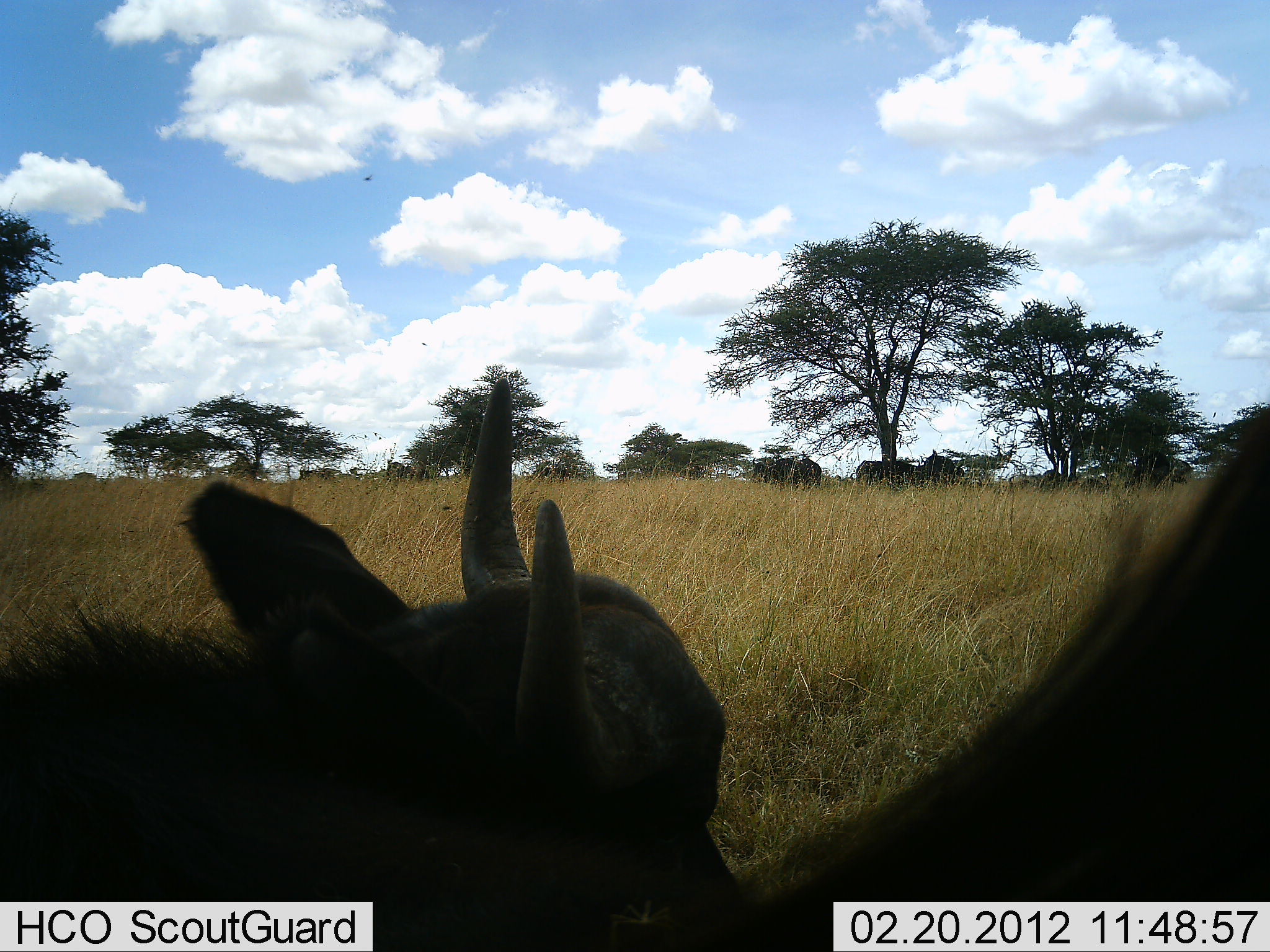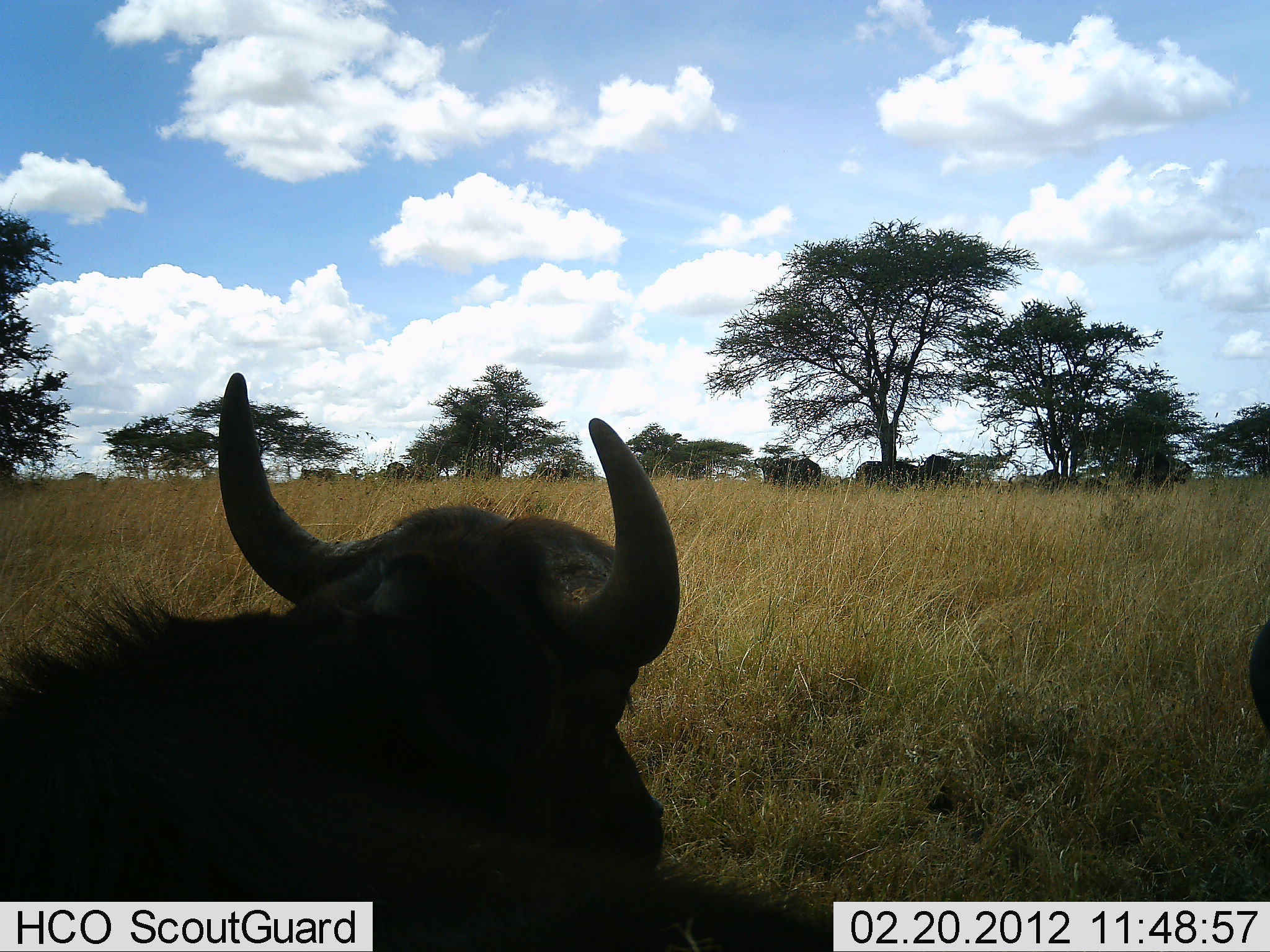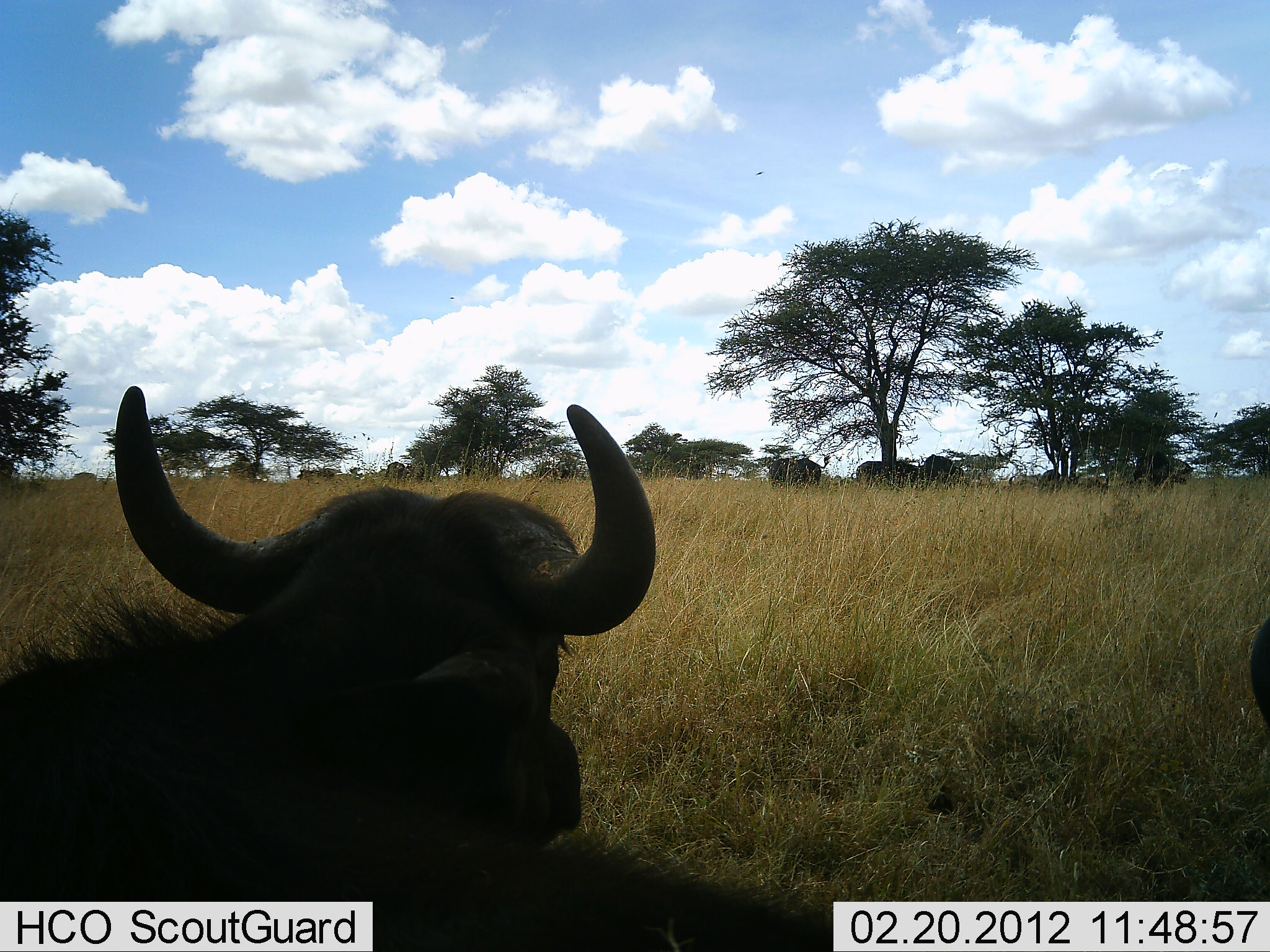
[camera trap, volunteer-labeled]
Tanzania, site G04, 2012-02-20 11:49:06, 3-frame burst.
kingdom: Animalia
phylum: Chordata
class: Mammalia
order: Artiodactyla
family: Bovidae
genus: Connochaetes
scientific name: Connochaetes taurinus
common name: blue wildebeest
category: wildebeest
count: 4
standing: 57%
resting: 71%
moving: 29%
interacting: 0%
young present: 0%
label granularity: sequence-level